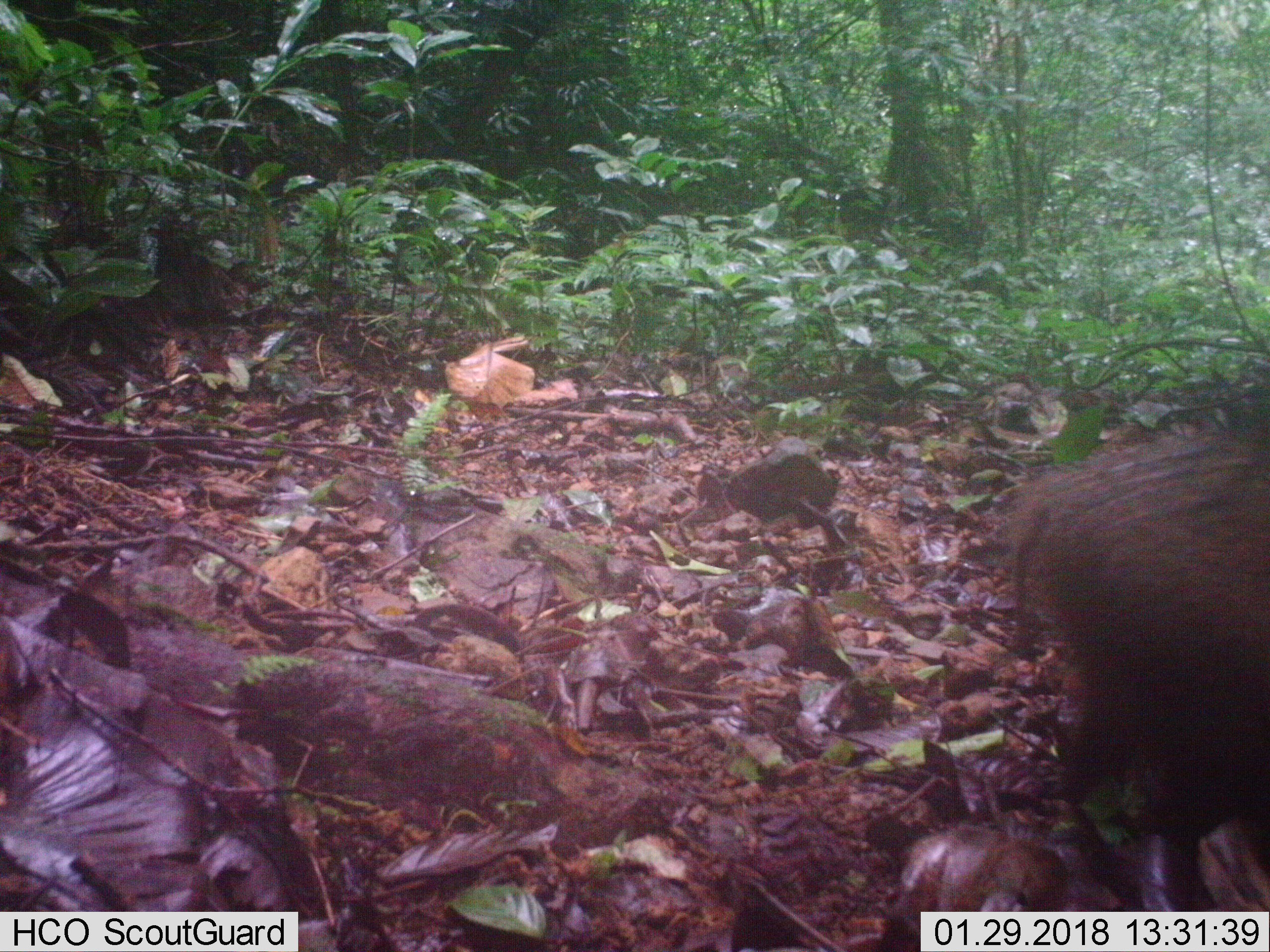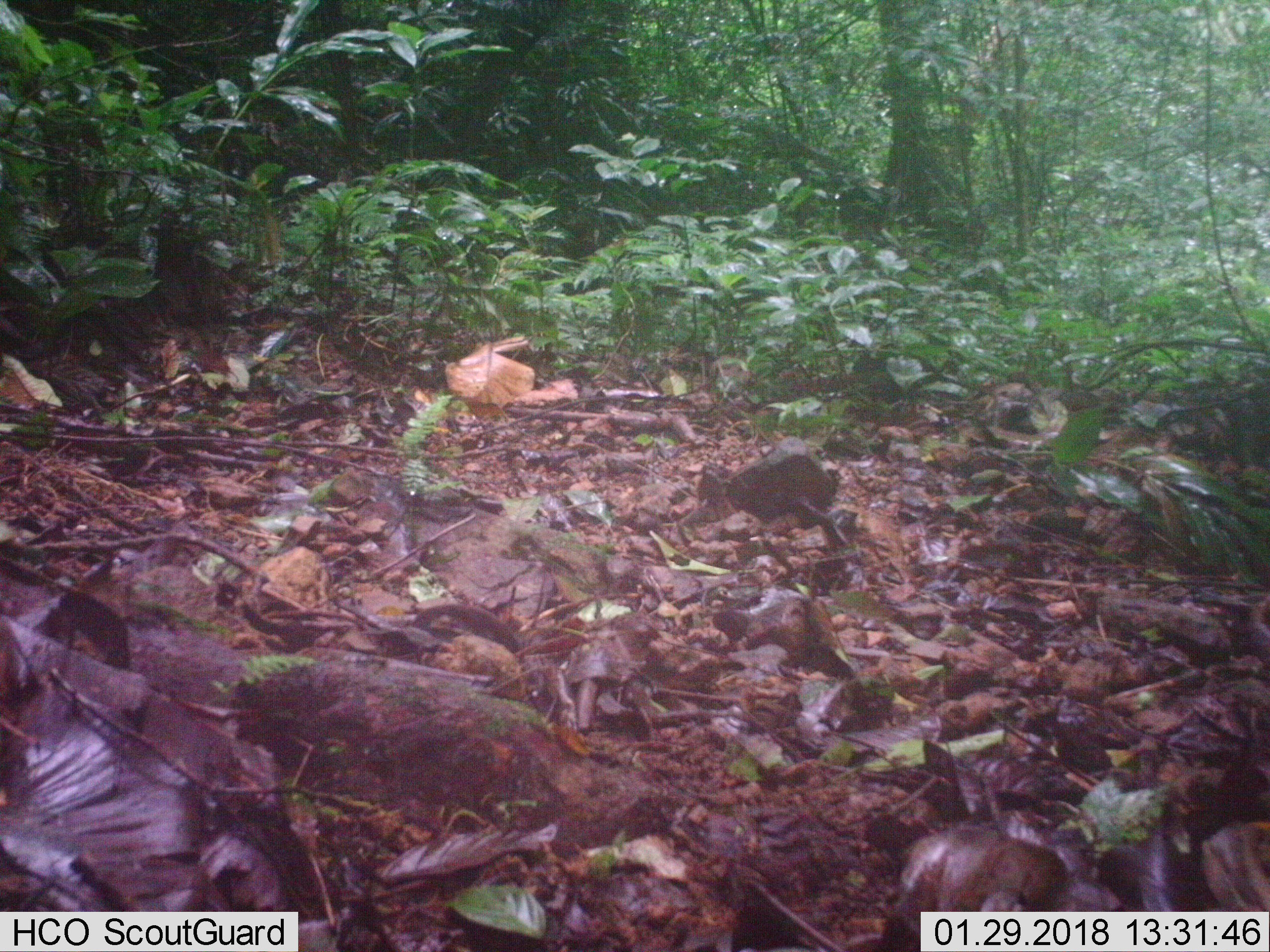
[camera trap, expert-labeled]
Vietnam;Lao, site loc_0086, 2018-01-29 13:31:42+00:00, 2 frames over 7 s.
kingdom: Animalia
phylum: Chordata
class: Mammalia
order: Artiodactyla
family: Suidae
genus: Sus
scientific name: Sus scrofa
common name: eurasian wild pig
Eurasian wild pig (Sus scrofa). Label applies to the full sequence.